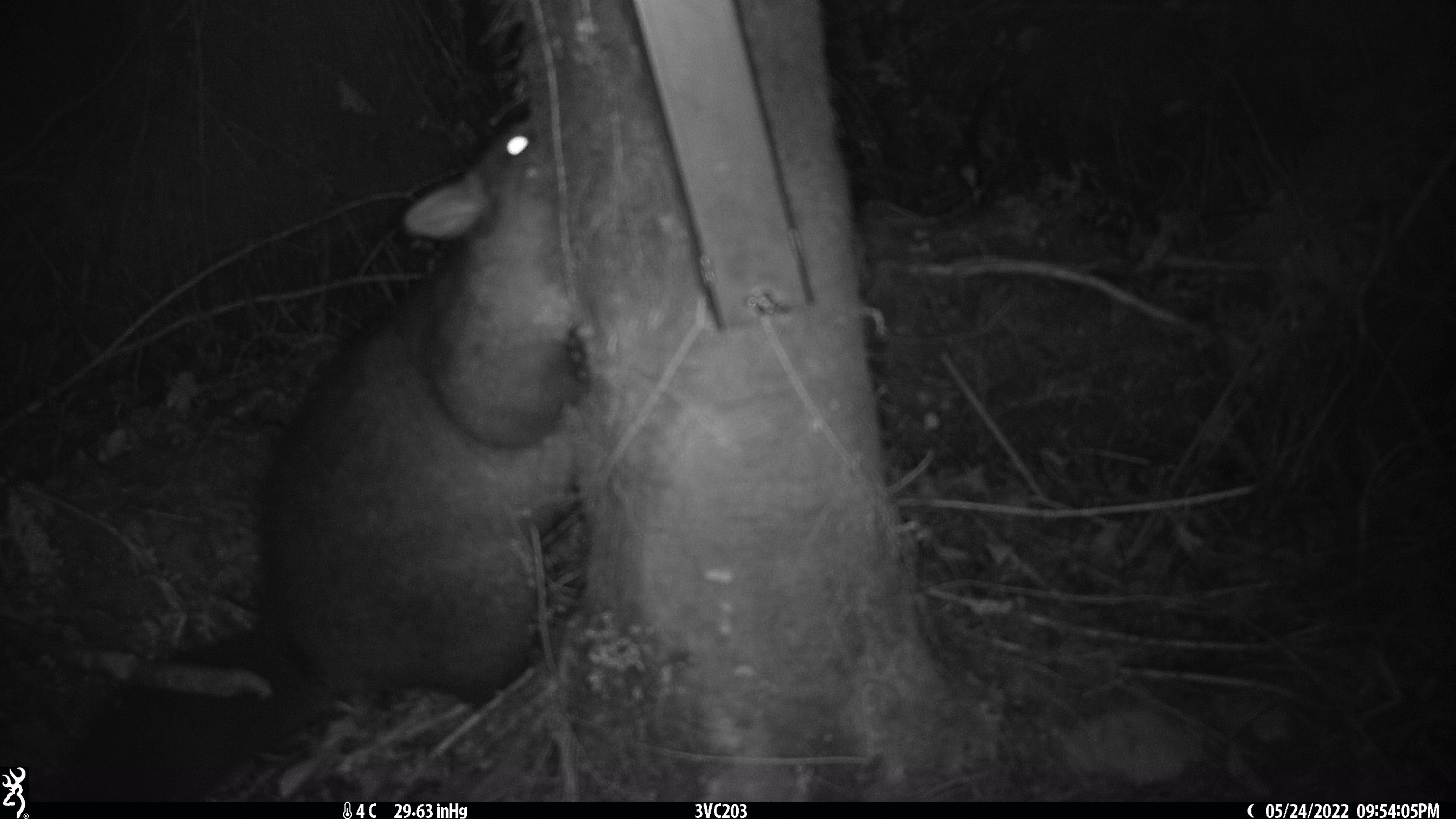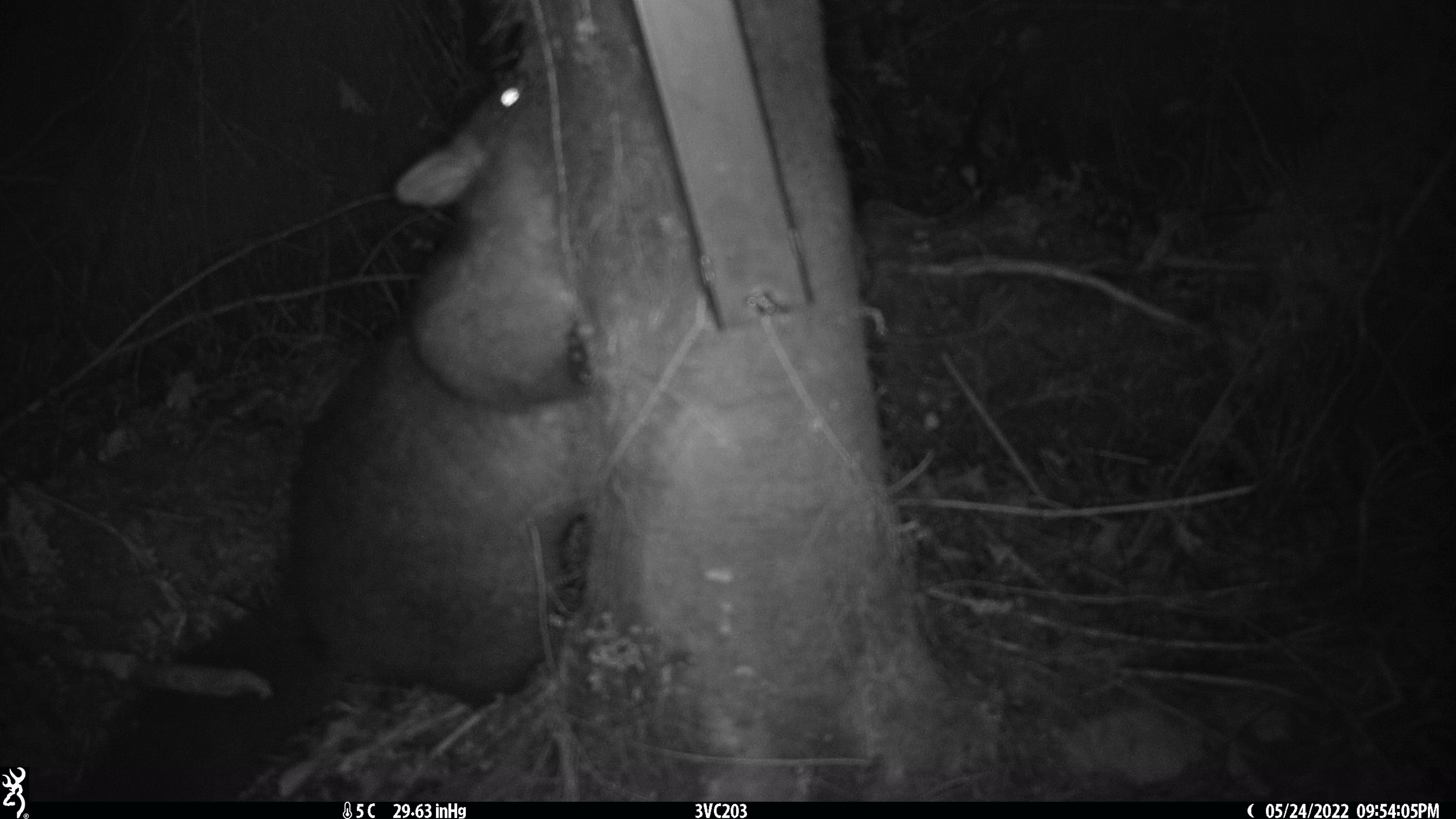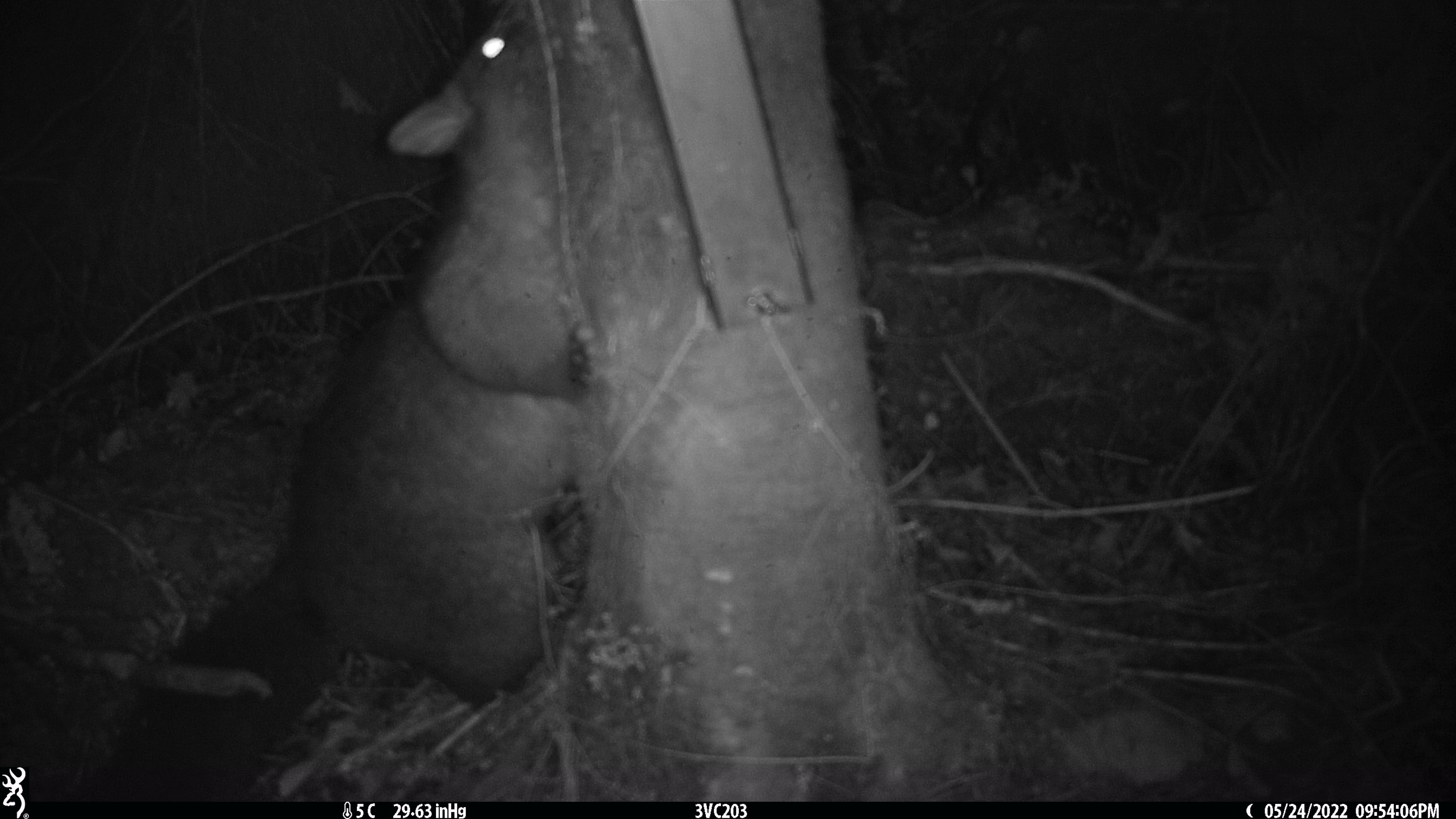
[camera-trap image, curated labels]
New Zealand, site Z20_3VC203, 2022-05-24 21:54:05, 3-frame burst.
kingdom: Animalia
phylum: Chordata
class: Mammalia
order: Diprotodontia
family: Phalangeridae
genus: Trichosurus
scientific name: Trichosurus vulpecula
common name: common brushtail possum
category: possum